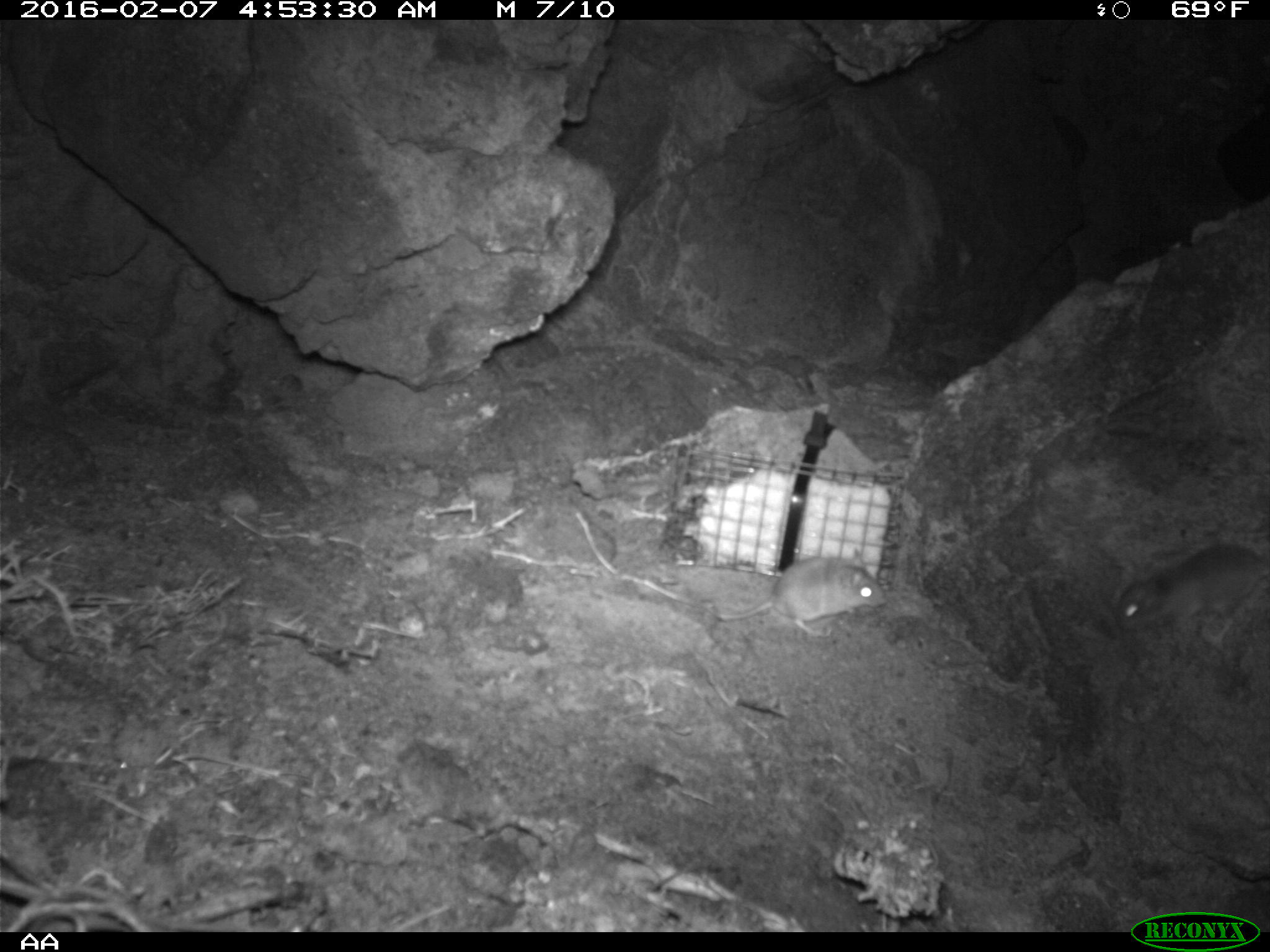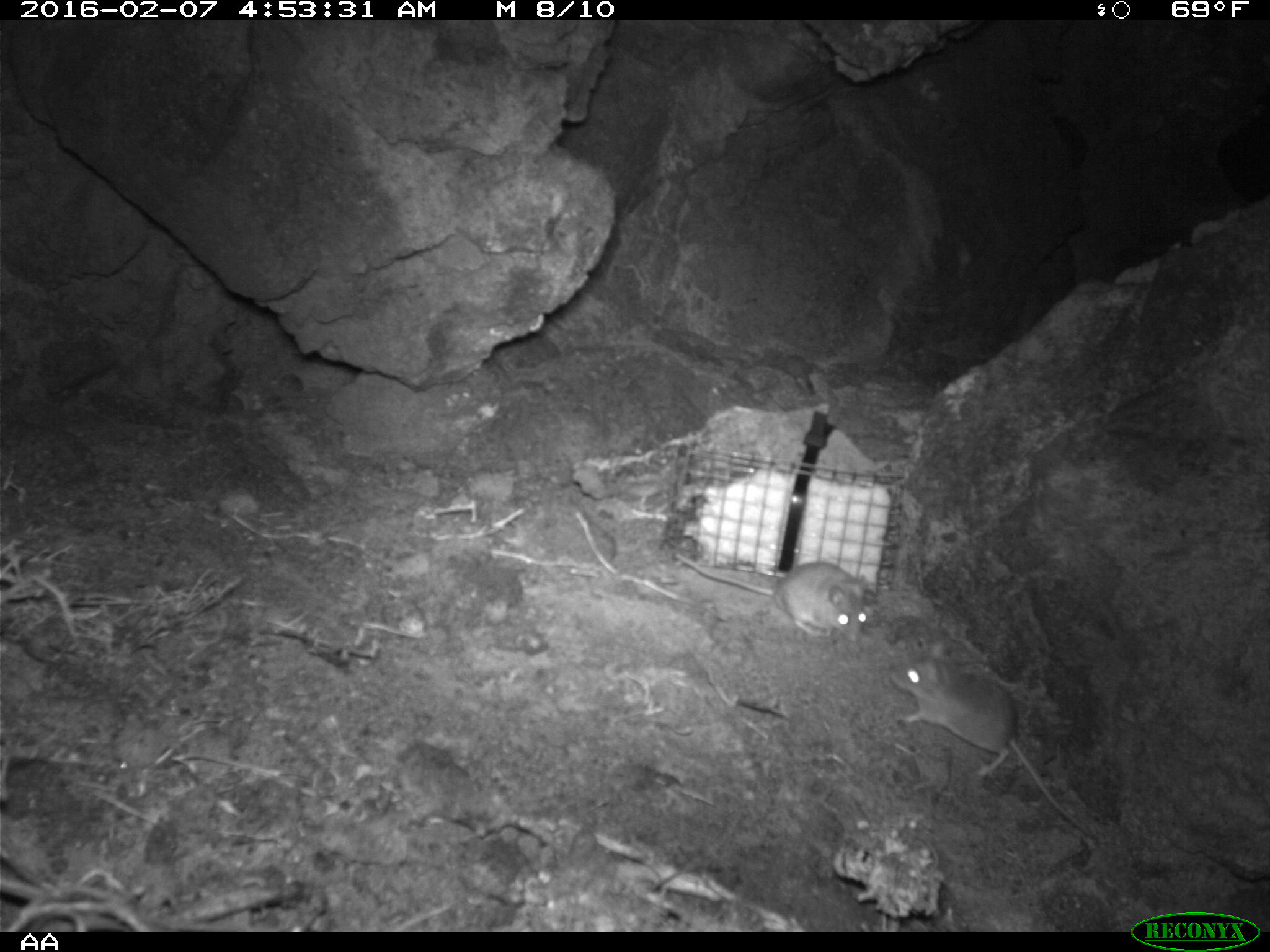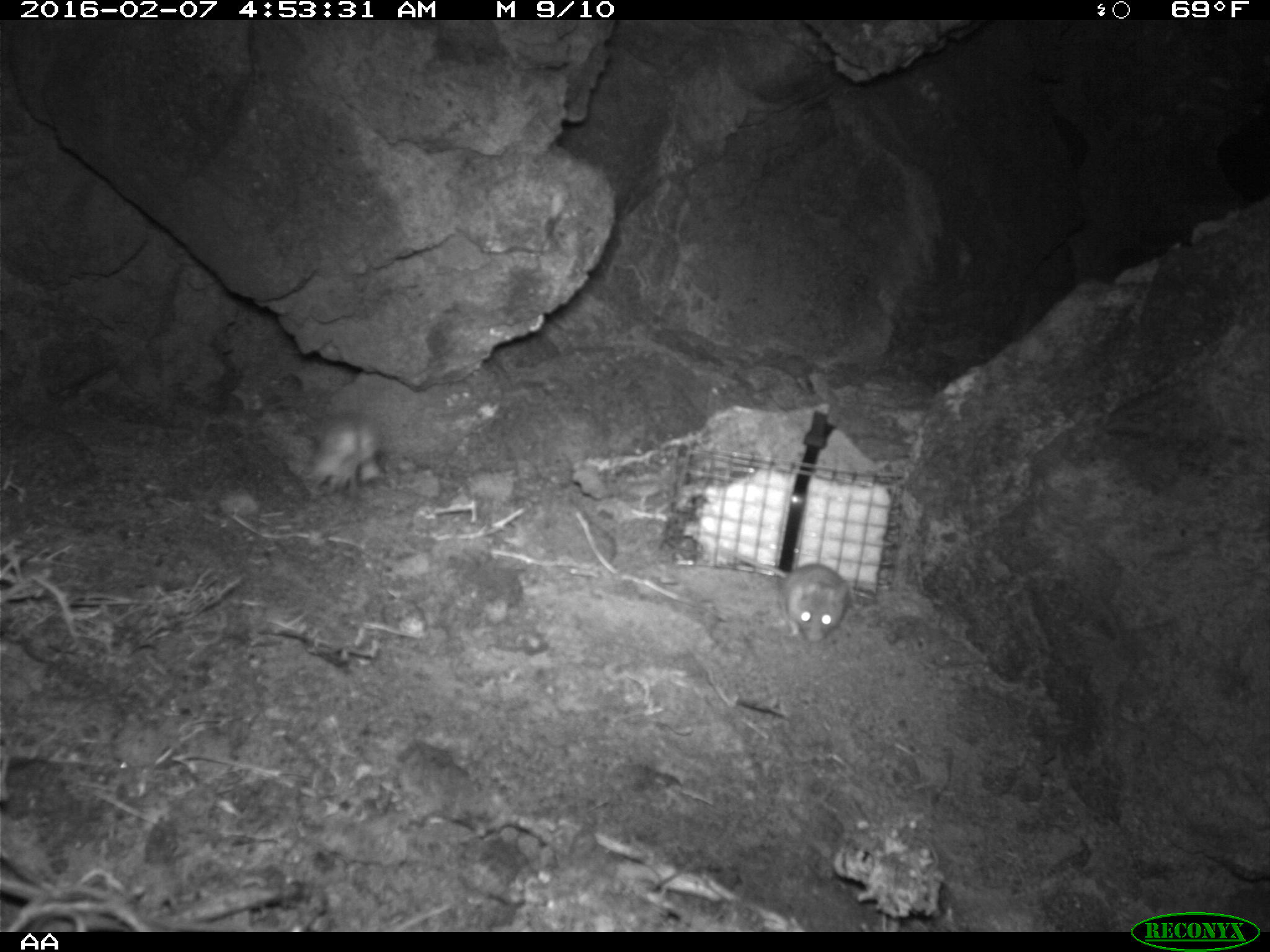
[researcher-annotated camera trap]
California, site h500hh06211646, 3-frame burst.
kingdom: Animalia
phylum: Chordata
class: Mammalia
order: Rodentia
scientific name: Rodentia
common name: rodent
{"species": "rodent (Rodentia)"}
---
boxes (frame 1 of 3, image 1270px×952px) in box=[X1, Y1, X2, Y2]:
rodent: box=[714, 551, 888, 634]; box=[1109, 542, 1269, 632]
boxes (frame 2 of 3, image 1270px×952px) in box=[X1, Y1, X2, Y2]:
rodent: box=[889, 641, 1099, 840]; box=[670, 549, 867, 641]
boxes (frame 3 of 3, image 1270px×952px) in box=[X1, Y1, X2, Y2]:
rodent: box=[760, 537, 856, 642]; box=[292, 411, 386, 516]